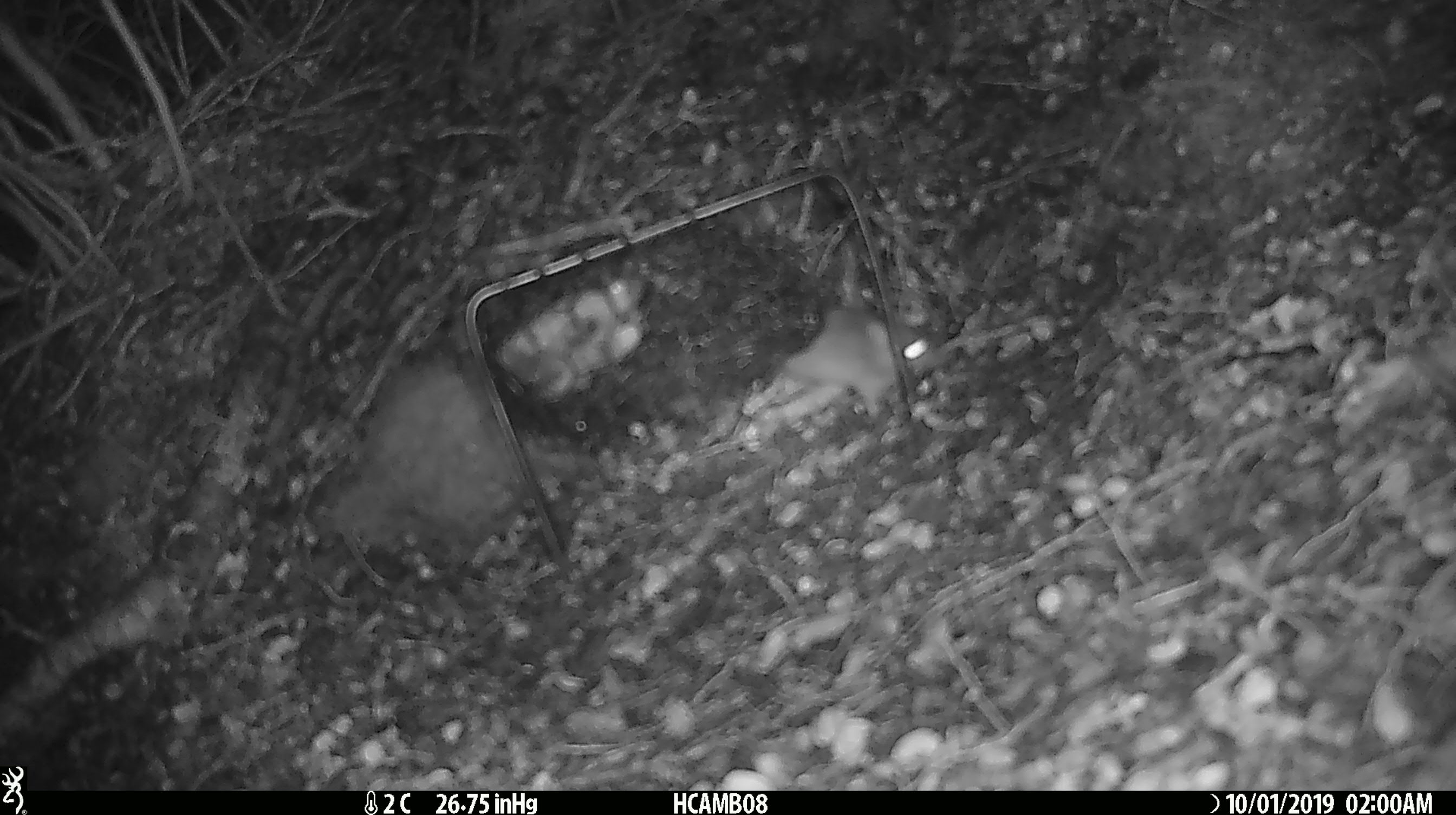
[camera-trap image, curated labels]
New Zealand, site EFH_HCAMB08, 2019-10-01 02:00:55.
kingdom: Animalia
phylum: Chordata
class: Mammalia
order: Rodentia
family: Muridae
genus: Mus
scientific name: Mus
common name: mouse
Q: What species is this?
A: Mouse (Mus).